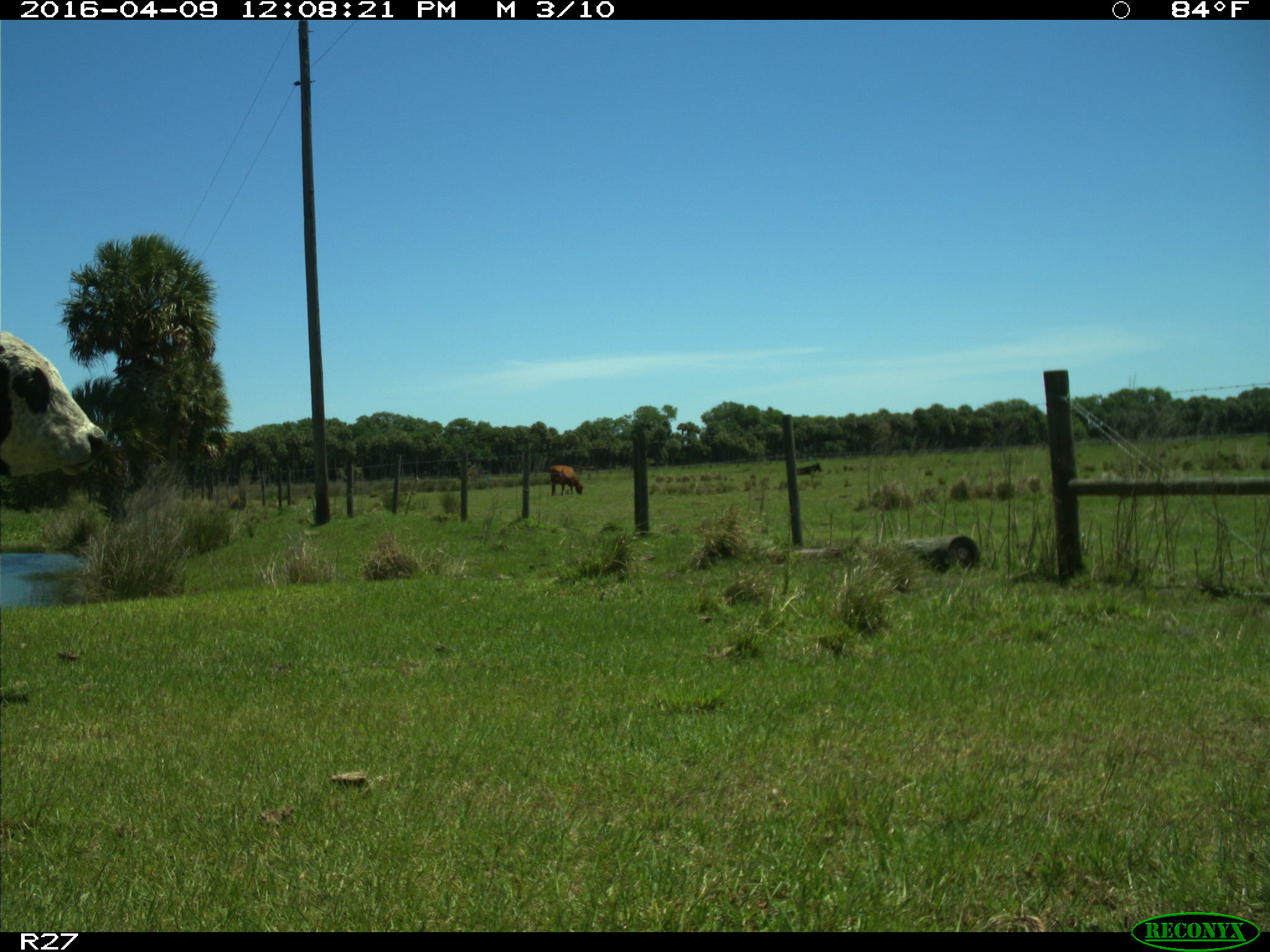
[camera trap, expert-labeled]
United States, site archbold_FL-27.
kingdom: Animalia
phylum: Chordata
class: Mammalia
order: Artiodactyla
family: Bovidae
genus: Bos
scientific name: Bos taurus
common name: domestic cow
Bos taurus (domestic cow).